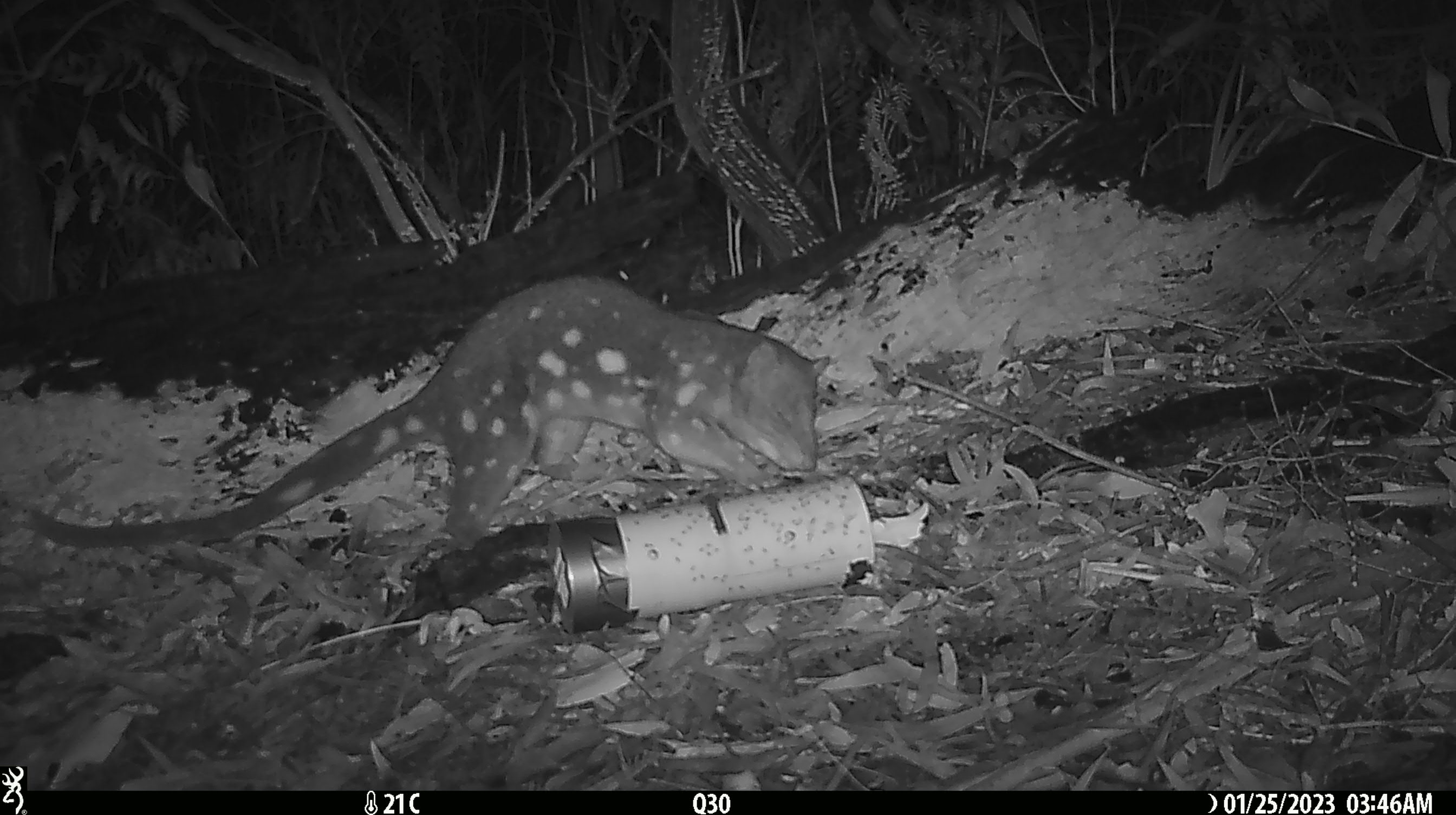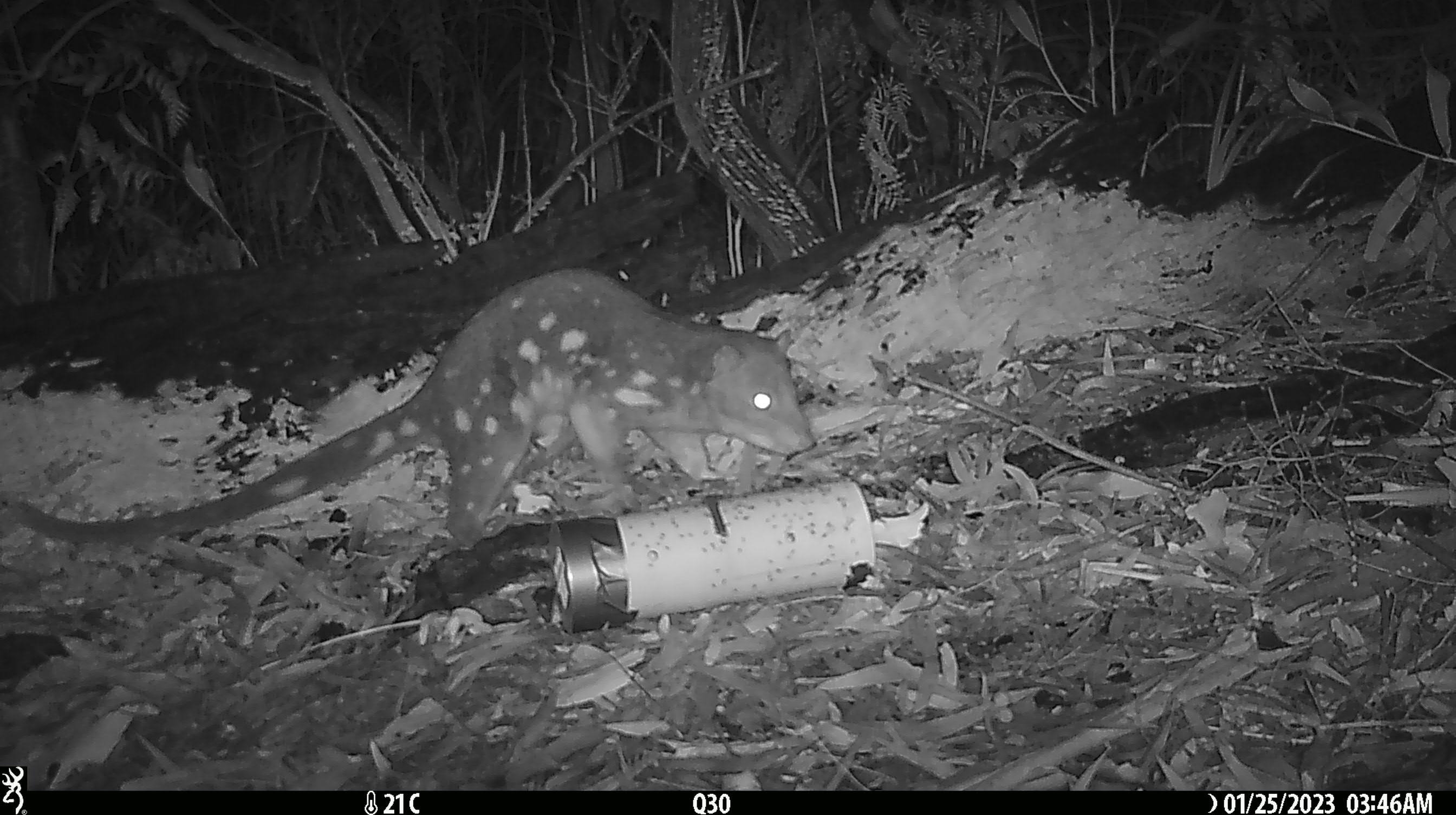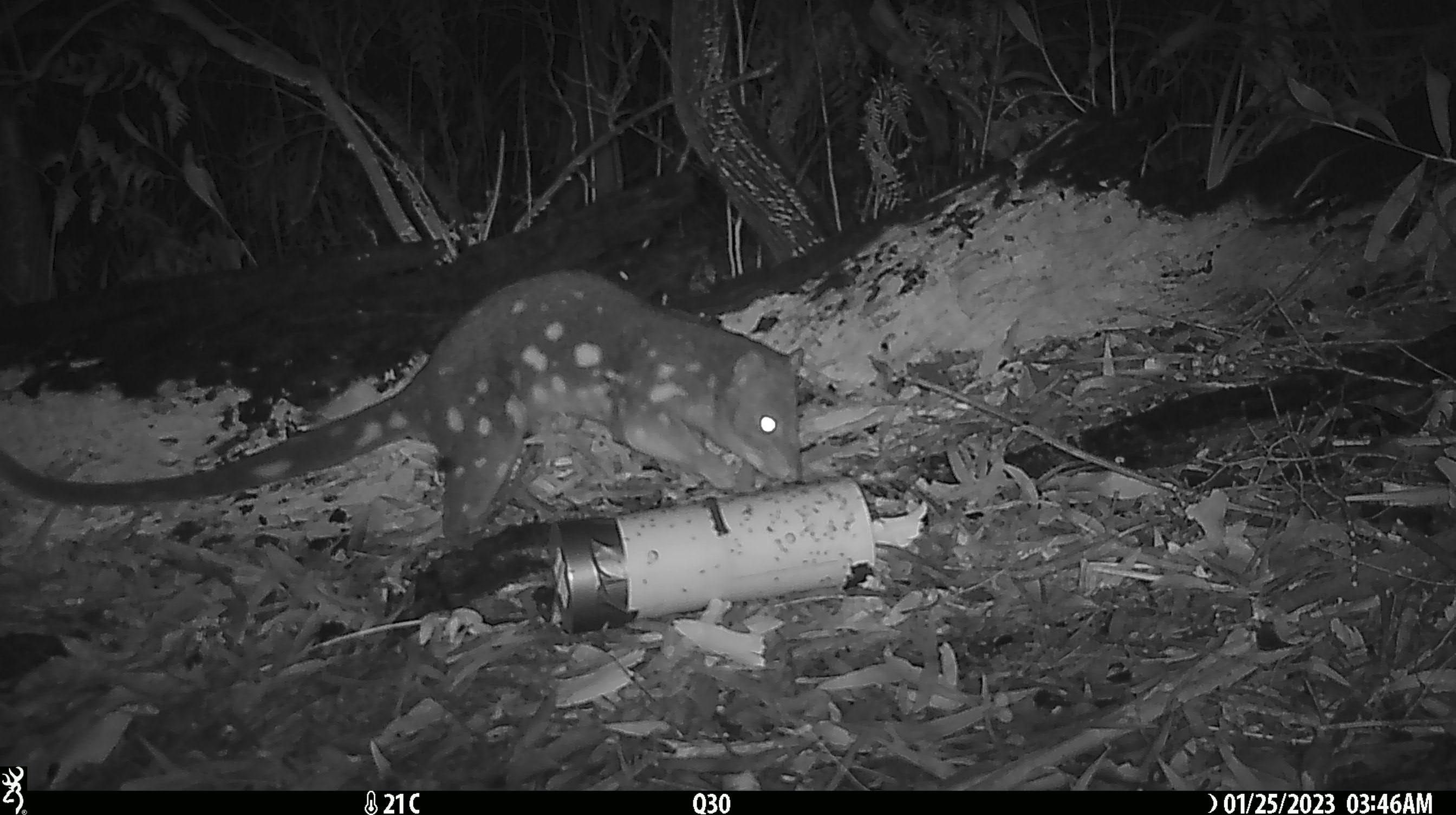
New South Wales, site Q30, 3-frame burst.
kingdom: Animalia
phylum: Chordata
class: Mammalia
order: Dasyuromorphia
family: Dasyuridae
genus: Dasyurus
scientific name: Dasyurus maculatus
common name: spotted-tailed quoll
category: quoll